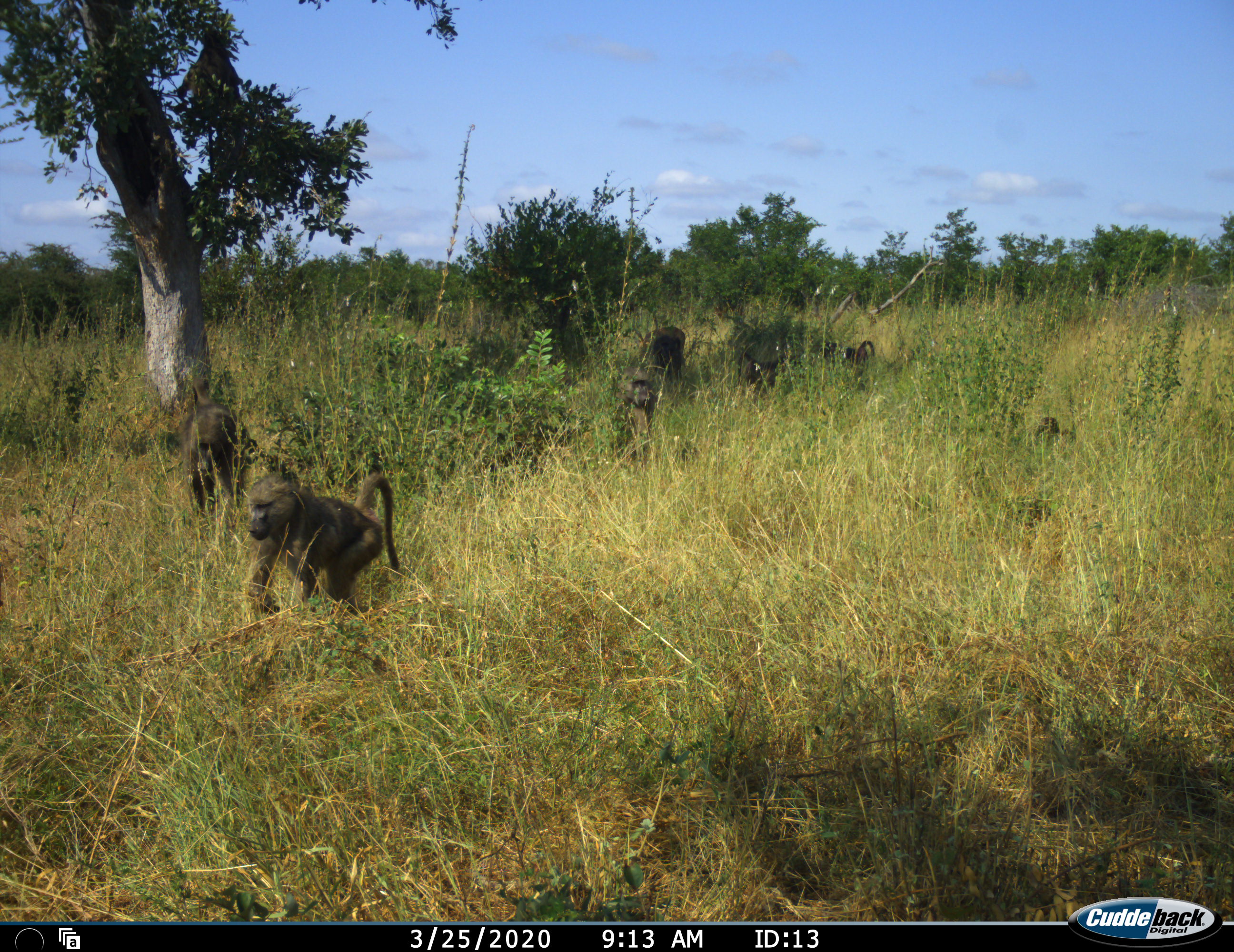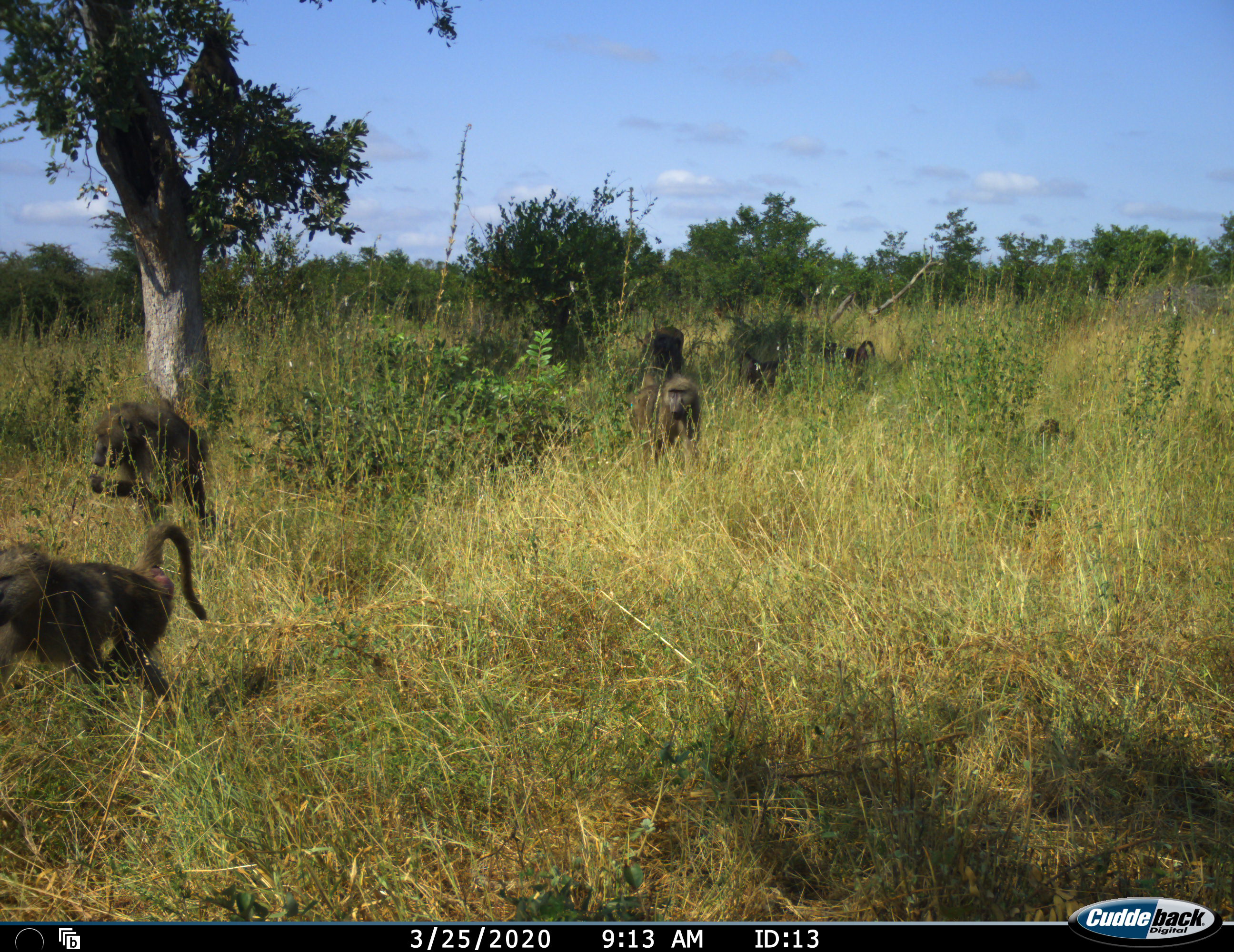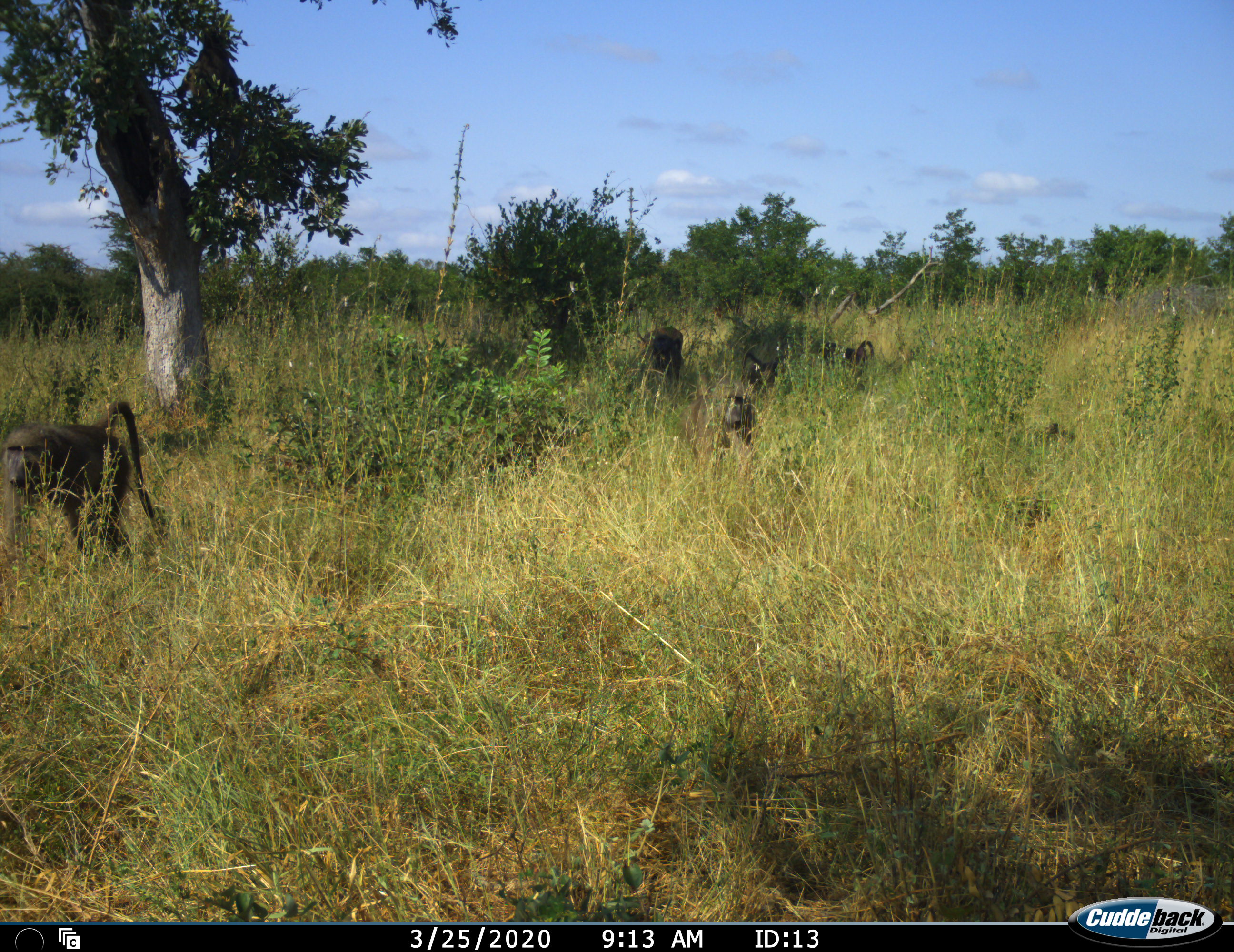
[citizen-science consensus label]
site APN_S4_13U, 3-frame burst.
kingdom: Animalia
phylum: Chordata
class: Mammalia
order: Primates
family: Cercopithecidae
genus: Papio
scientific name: Papio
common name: baboon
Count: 6.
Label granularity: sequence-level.